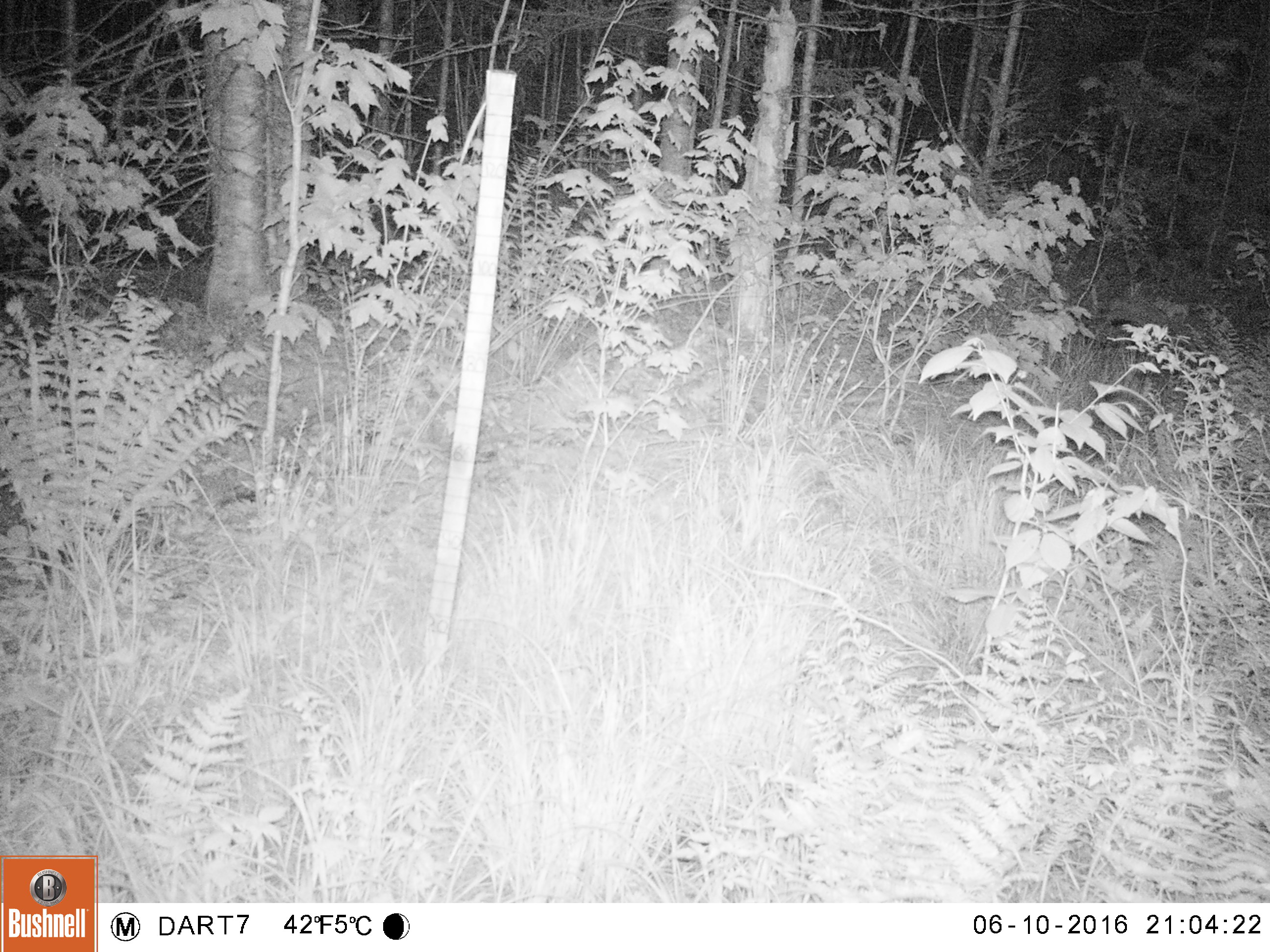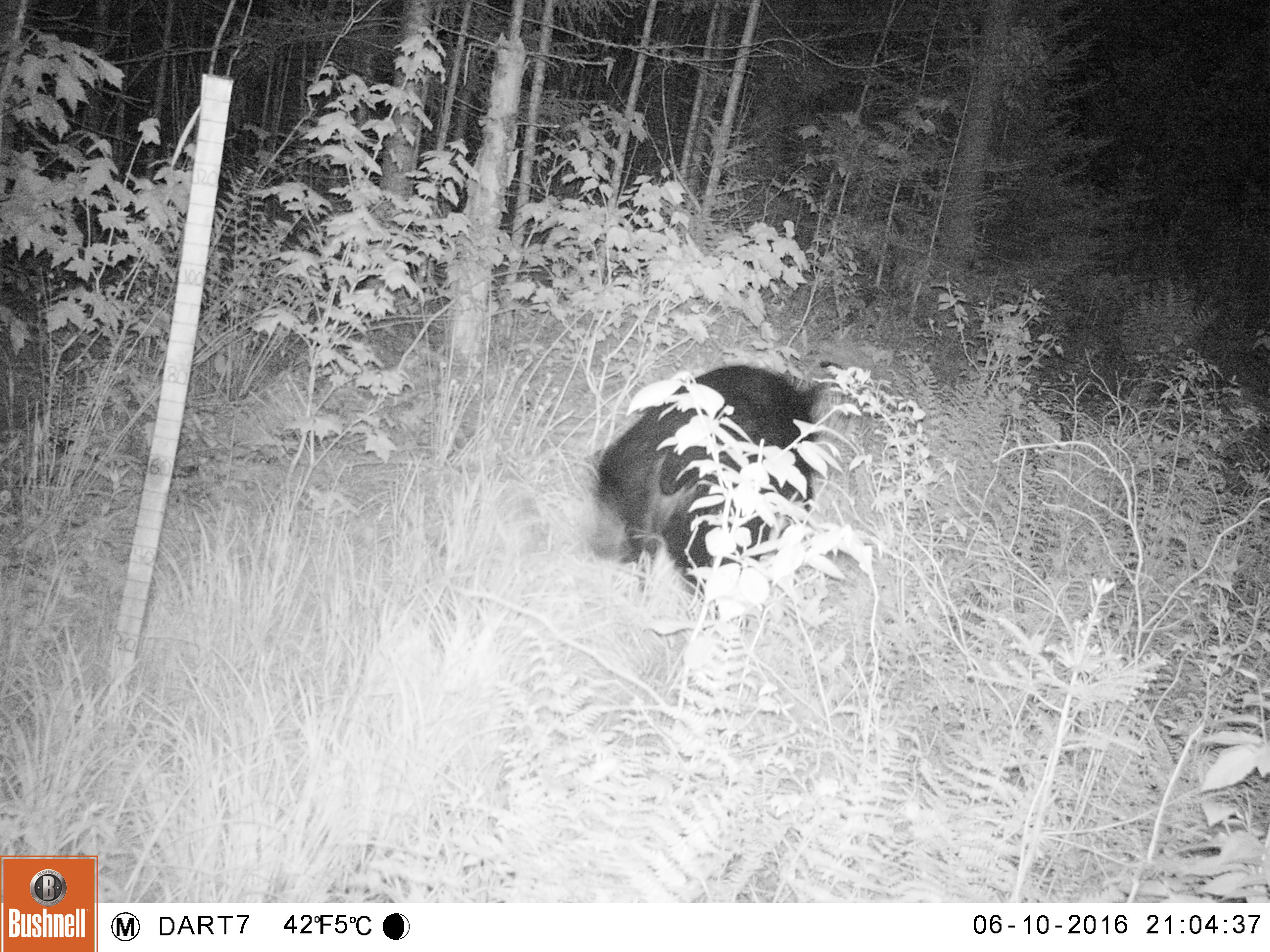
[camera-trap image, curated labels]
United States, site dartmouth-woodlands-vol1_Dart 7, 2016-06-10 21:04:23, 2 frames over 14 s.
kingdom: Animalia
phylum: Chordata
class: Mammalia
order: Carnivora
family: Ursidae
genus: Ursus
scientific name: Ursus americanus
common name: black bear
Black bear (Ursus americanus).